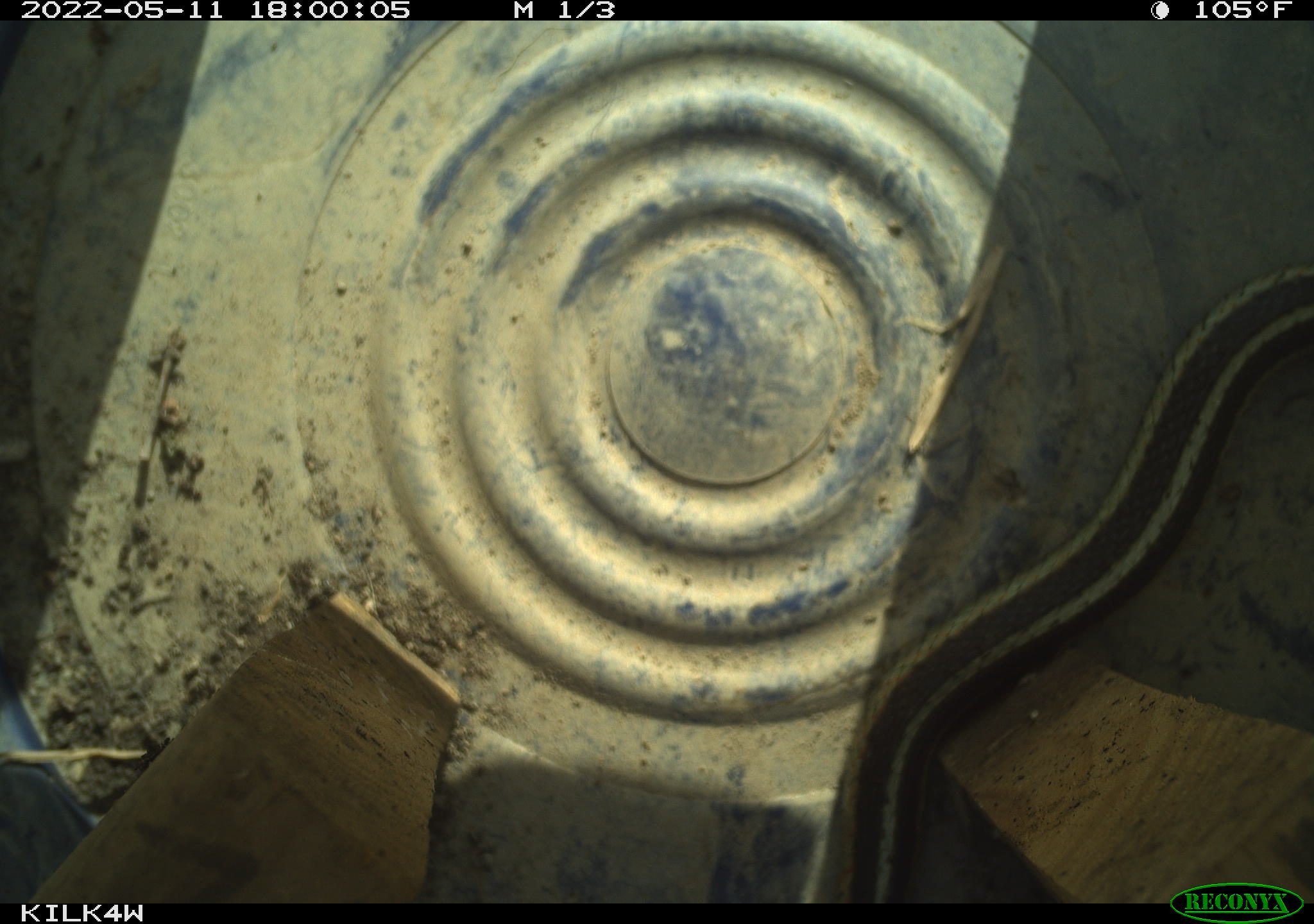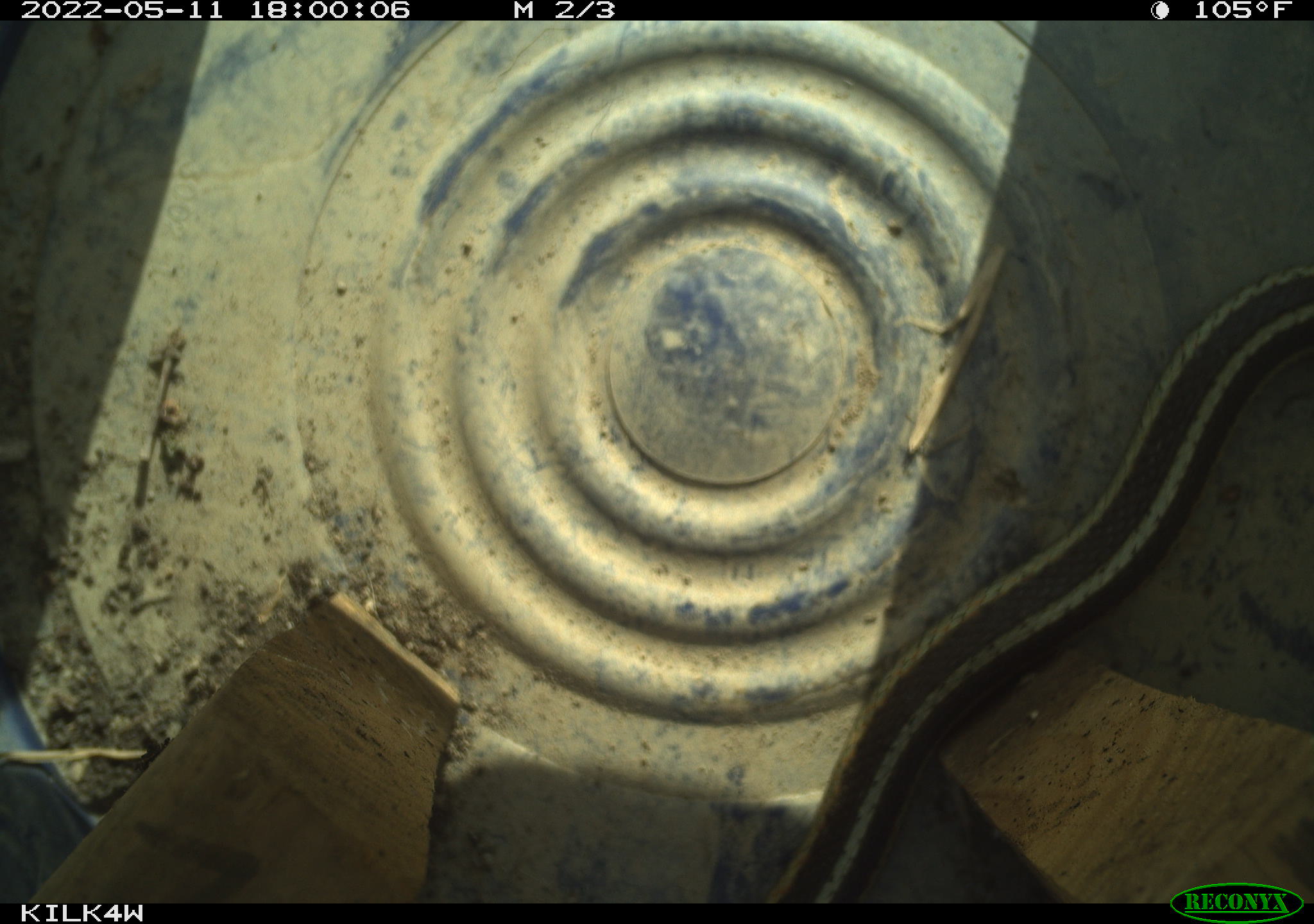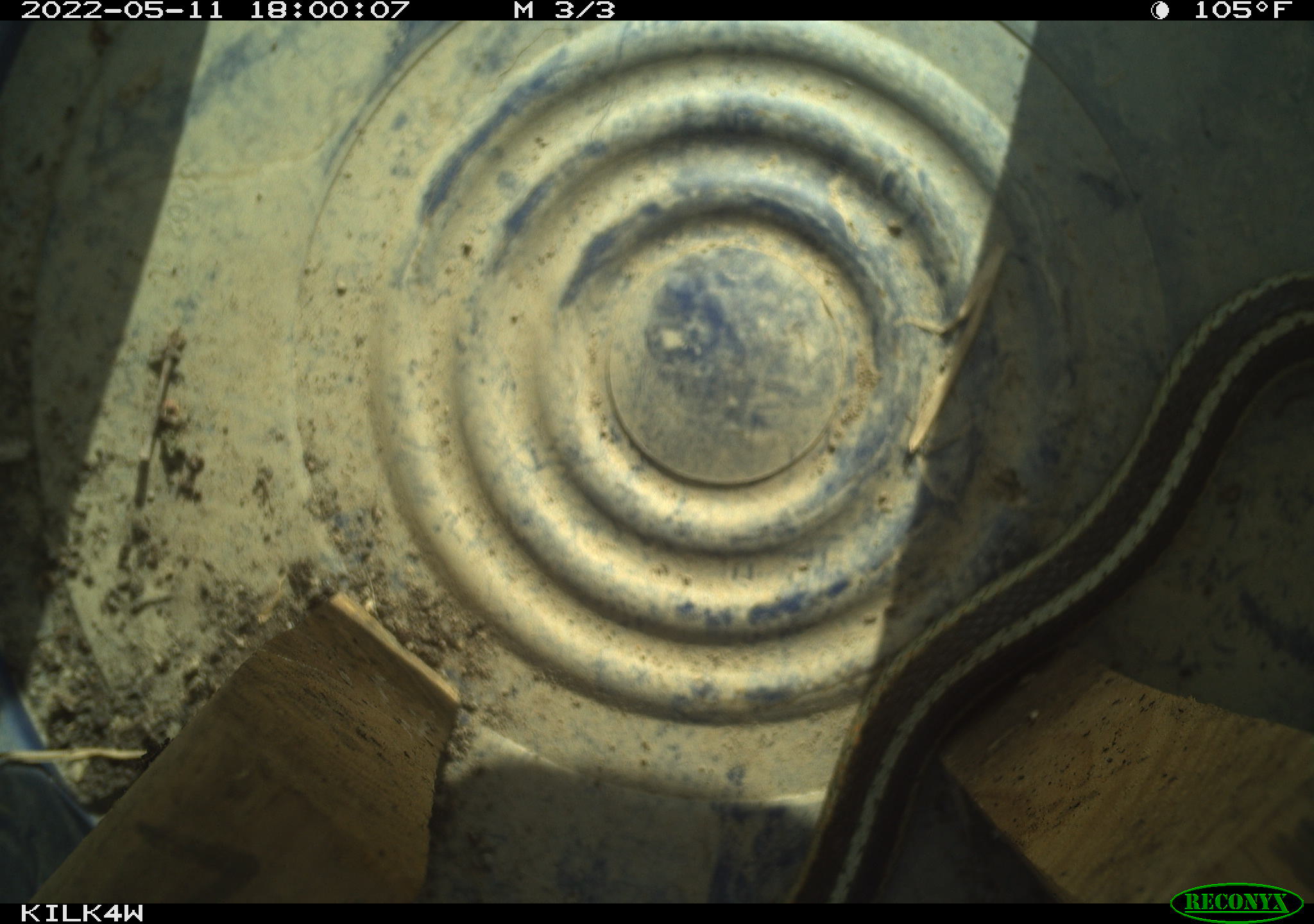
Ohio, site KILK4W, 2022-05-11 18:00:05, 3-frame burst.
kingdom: Animalia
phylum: Chordata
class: Reptilia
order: Squamata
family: Colubridae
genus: Thamnophis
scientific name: Thamnophis sirtalis sirtalis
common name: eastern gartersnake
Eastern gartersnake (Thamnophis sirtalis sirtalis).